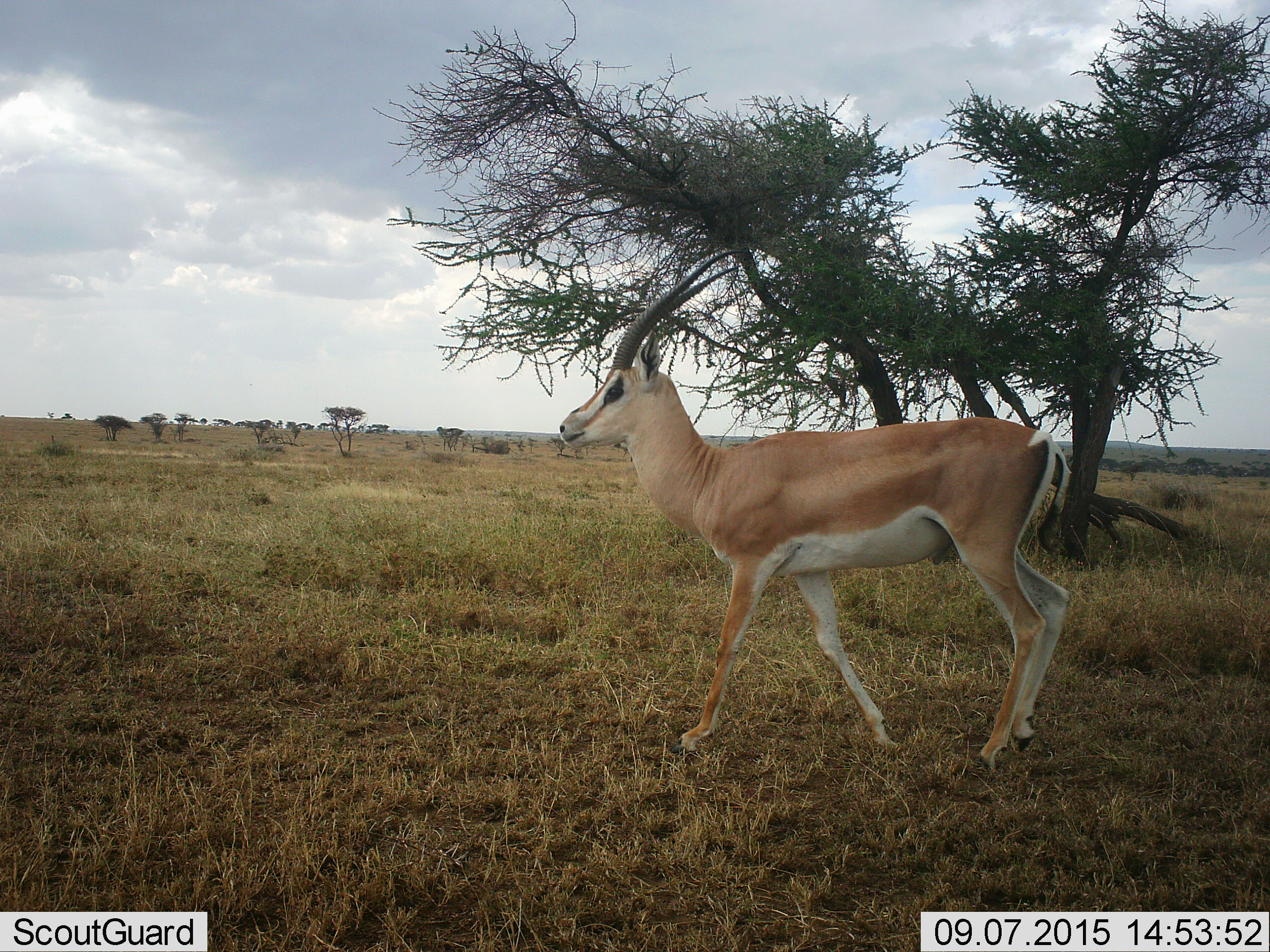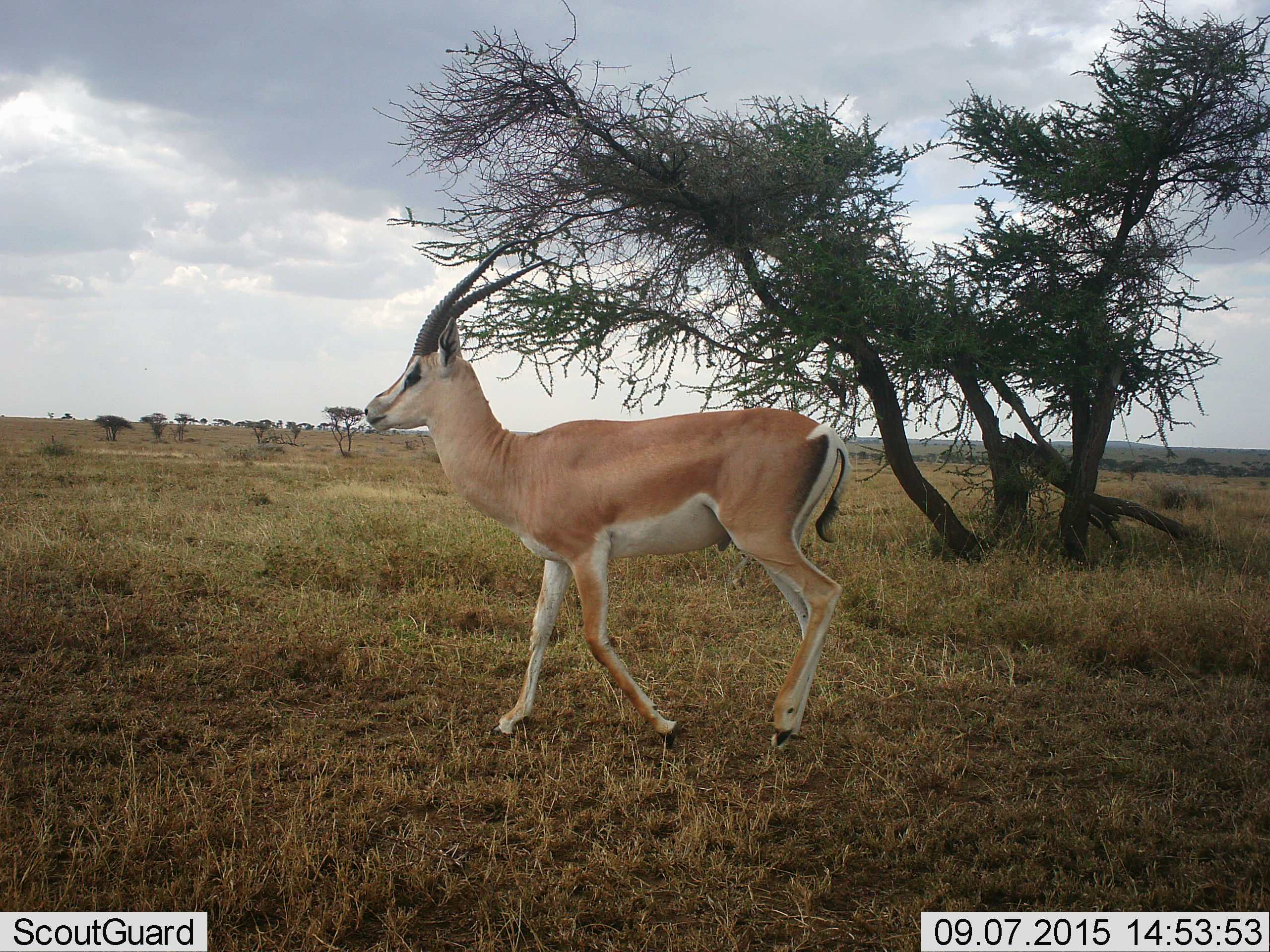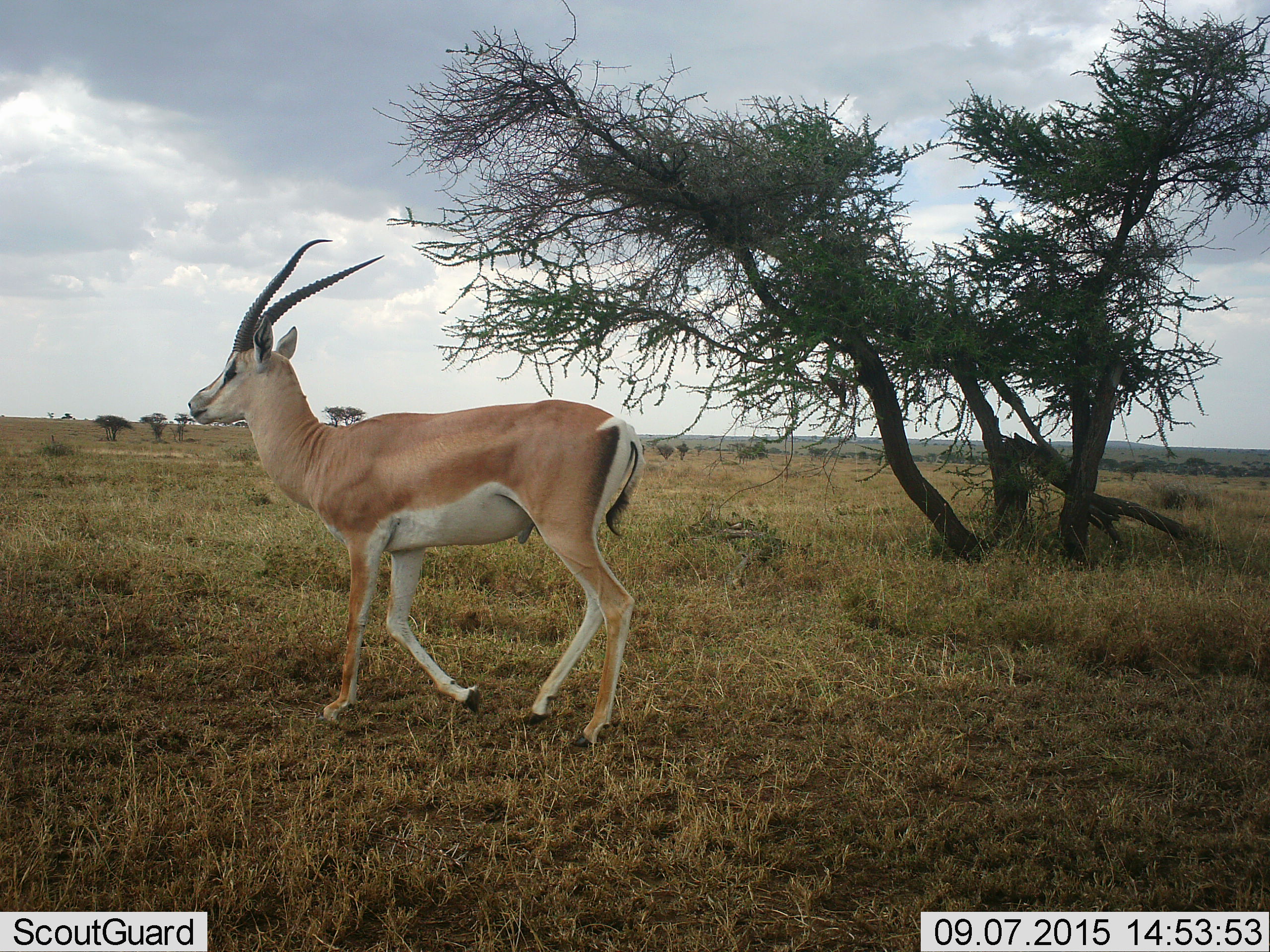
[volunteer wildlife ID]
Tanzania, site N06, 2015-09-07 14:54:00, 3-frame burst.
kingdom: Animalia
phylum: Chordata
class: Mammalia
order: Artiodactyla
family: Bovidae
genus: Nanger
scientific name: Nanger granti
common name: grant's gazelle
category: gazellegrants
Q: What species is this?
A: Gazellegrants (grant's gazelle) (Nanger granti).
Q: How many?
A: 1.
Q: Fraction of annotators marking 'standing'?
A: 0%.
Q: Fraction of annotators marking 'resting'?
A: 0%.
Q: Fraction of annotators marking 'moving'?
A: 100%.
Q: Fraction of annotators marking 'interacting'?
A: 0%.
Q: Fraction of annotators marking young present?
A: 0%.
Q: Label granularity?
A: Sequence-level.